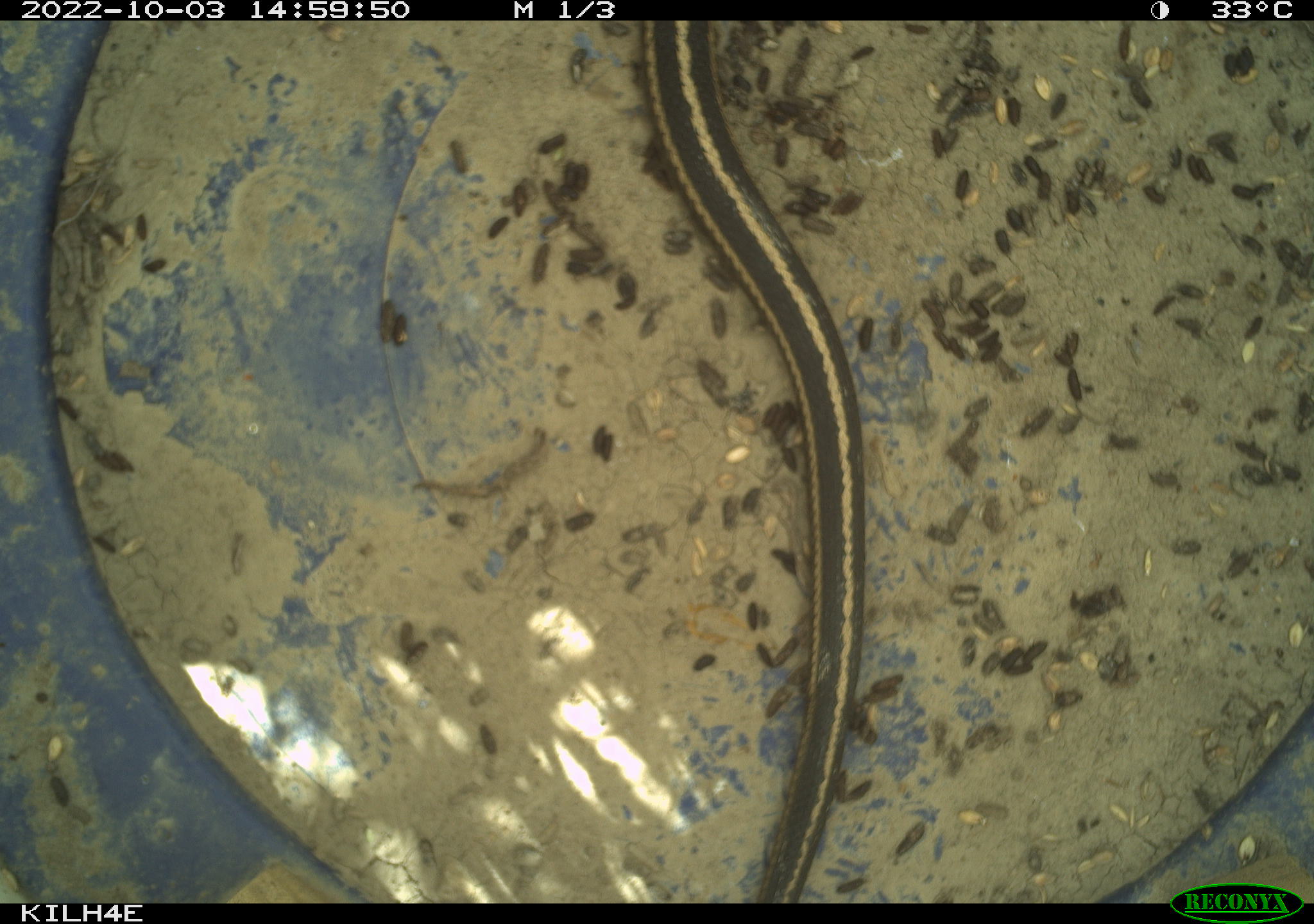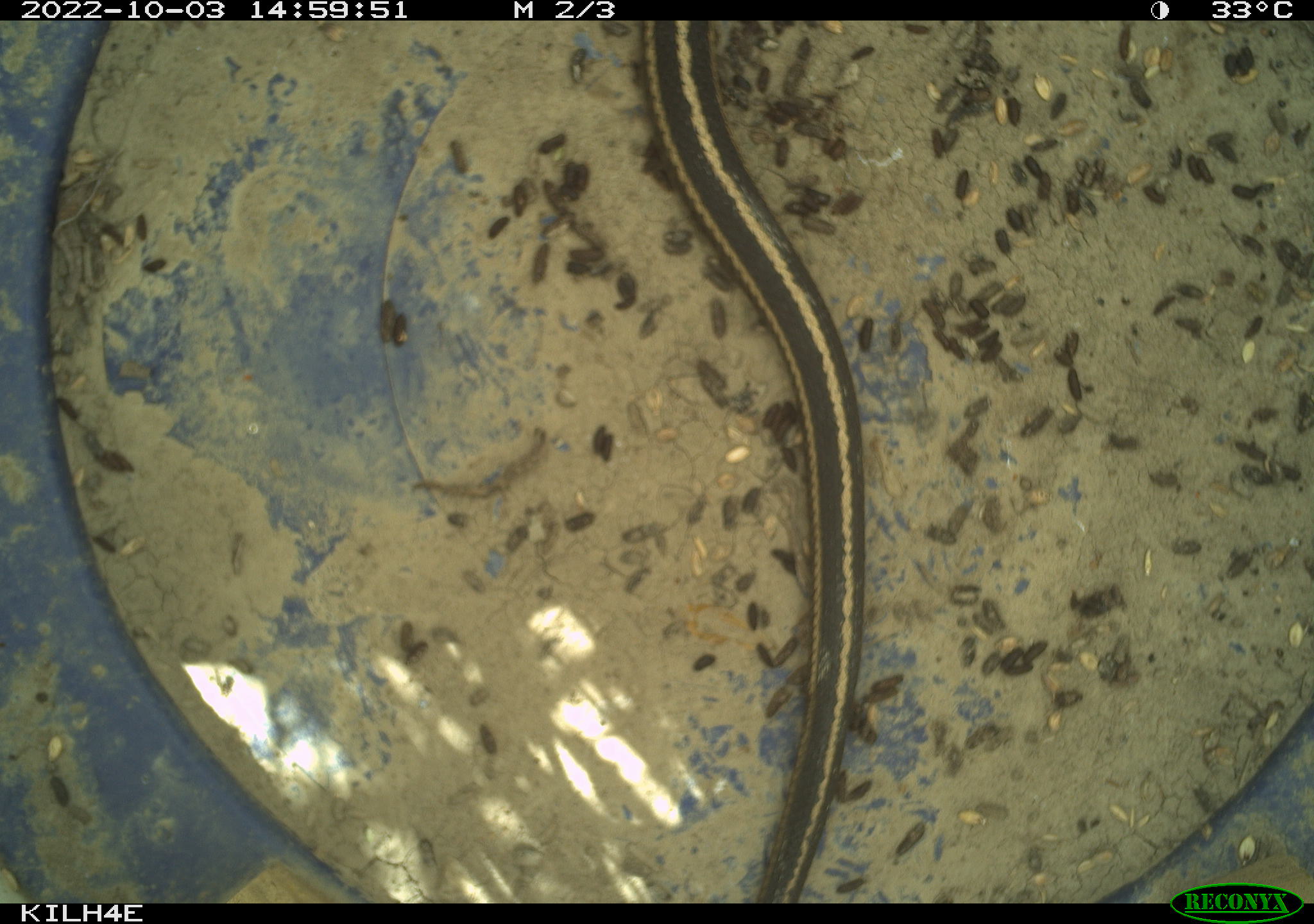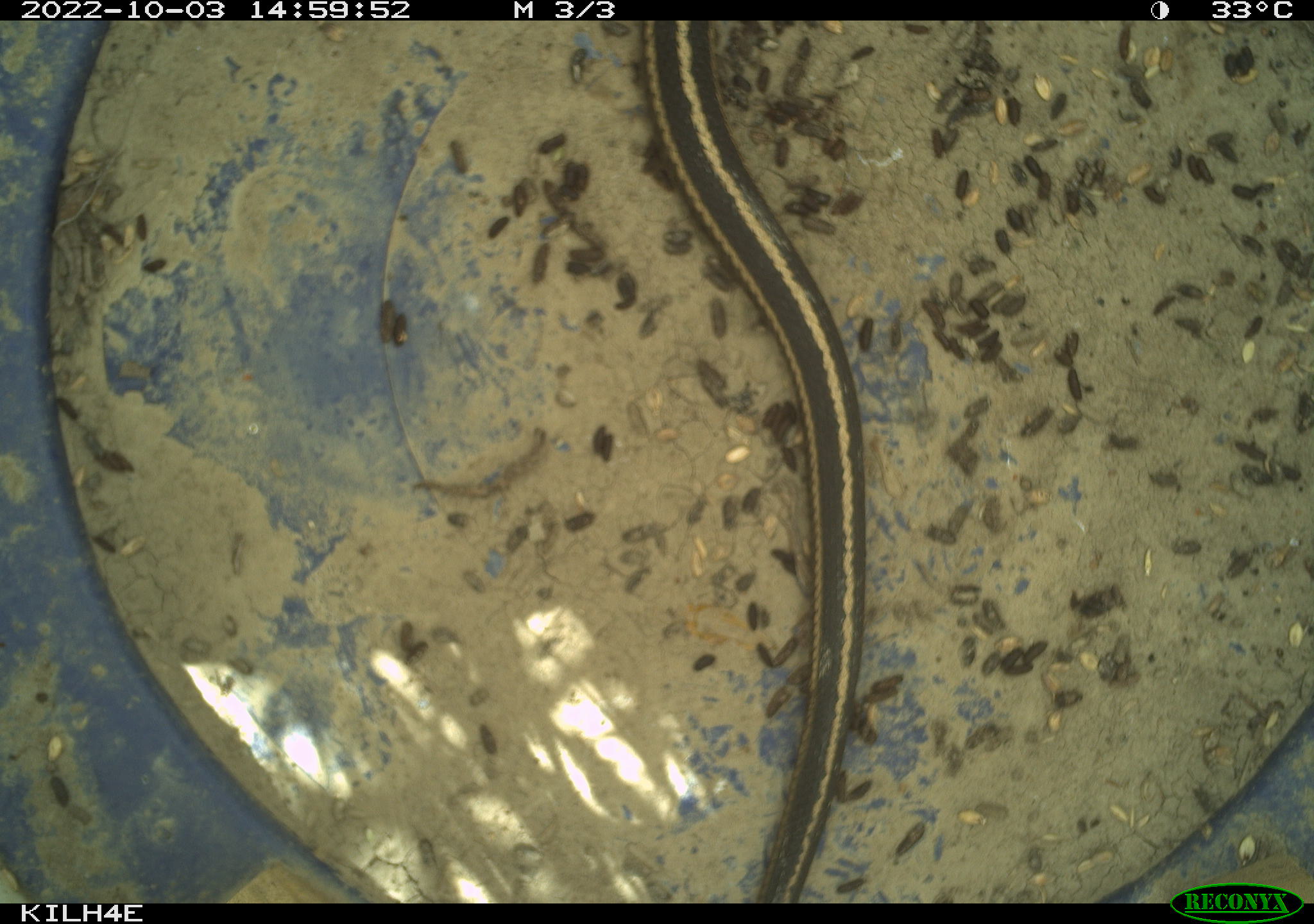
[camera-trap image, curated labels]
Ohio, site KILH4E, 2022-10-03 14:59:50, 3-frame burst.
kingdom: Animalia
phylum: Chordata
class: Reptilia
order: Squamata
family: Colubridae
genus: Thamnophis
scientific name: Thamnophis sirtalis sirtalis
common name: eastern gartersnake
Eastern gartersnake (Thamnophis sirtalis sirtalis).